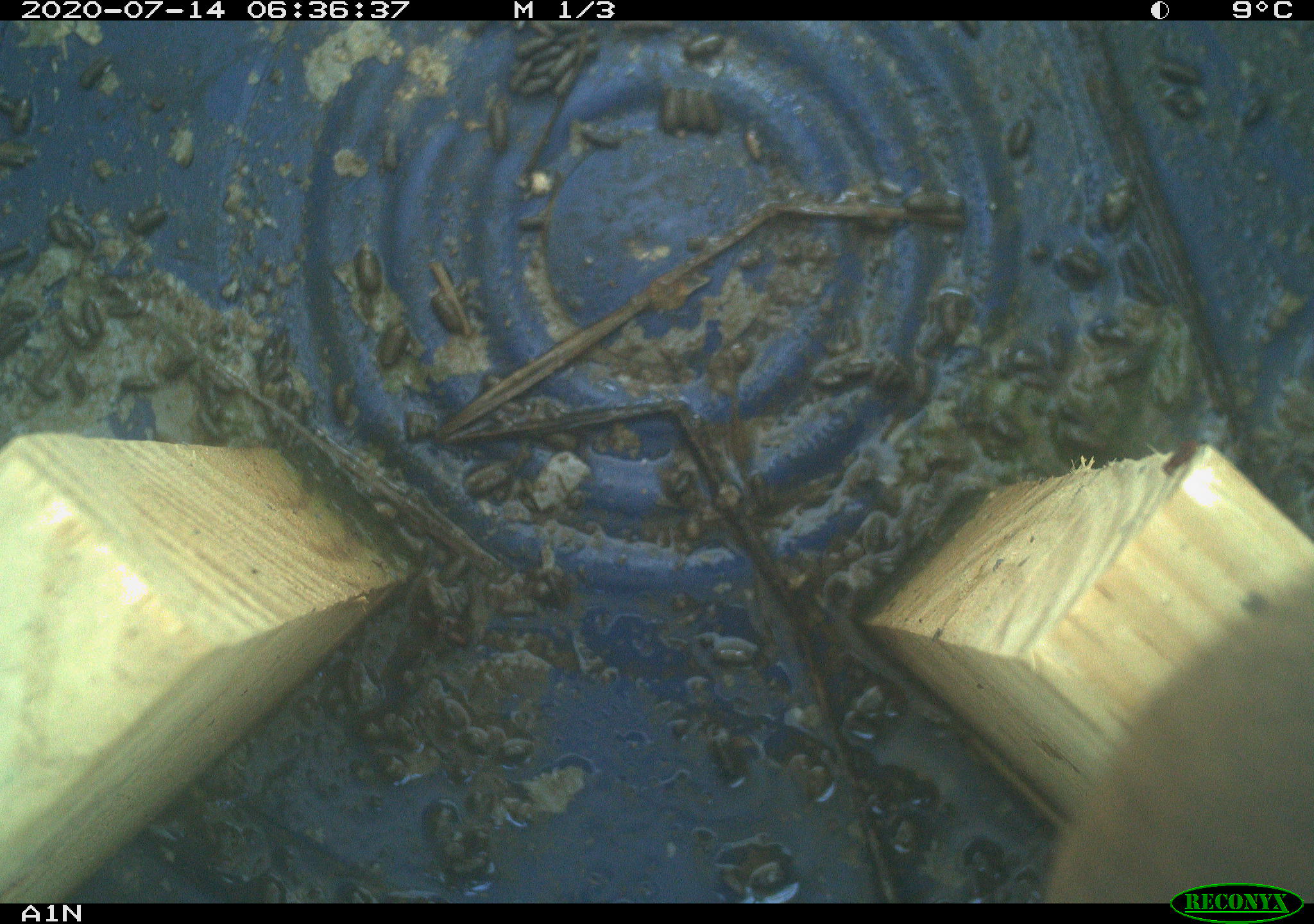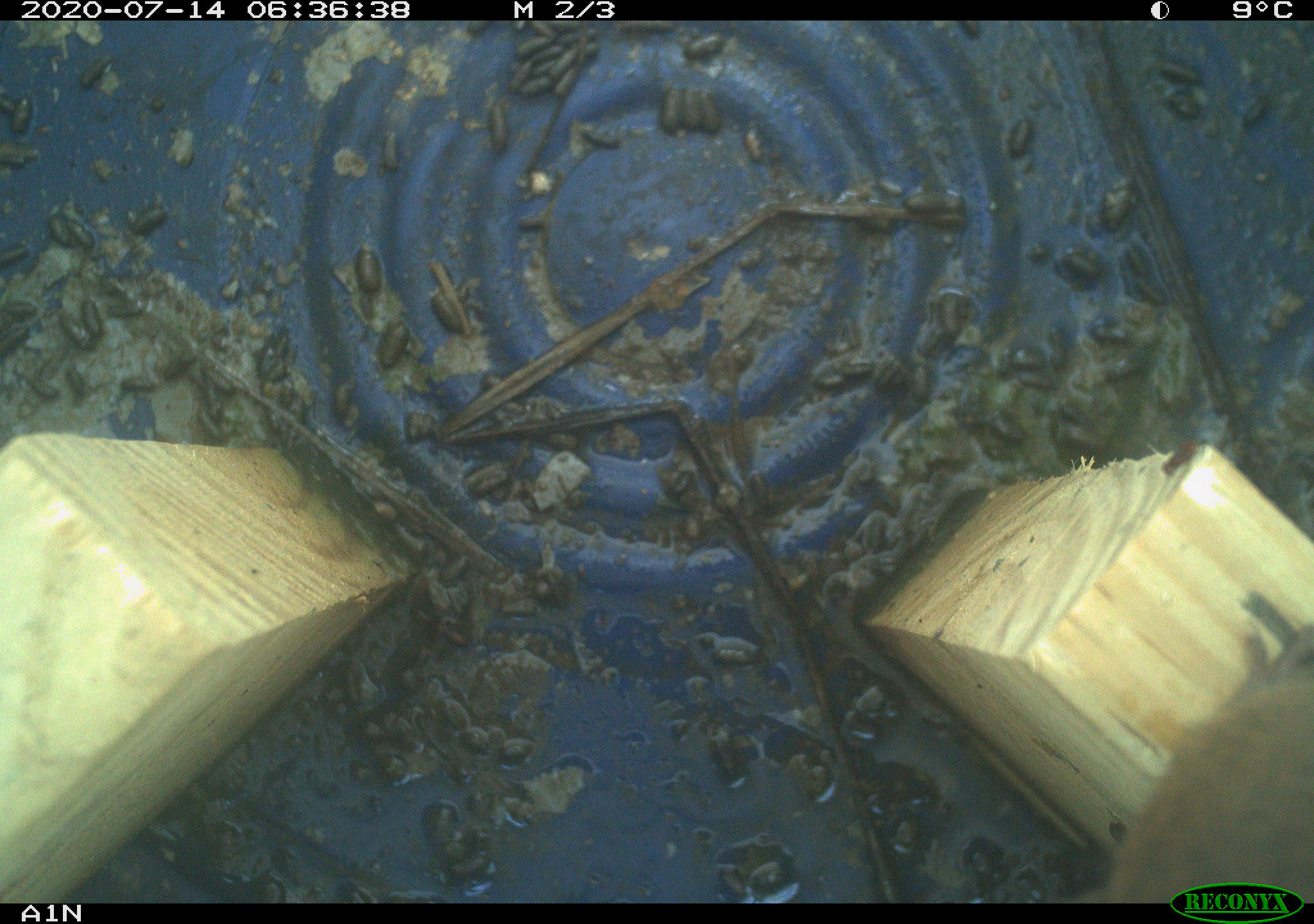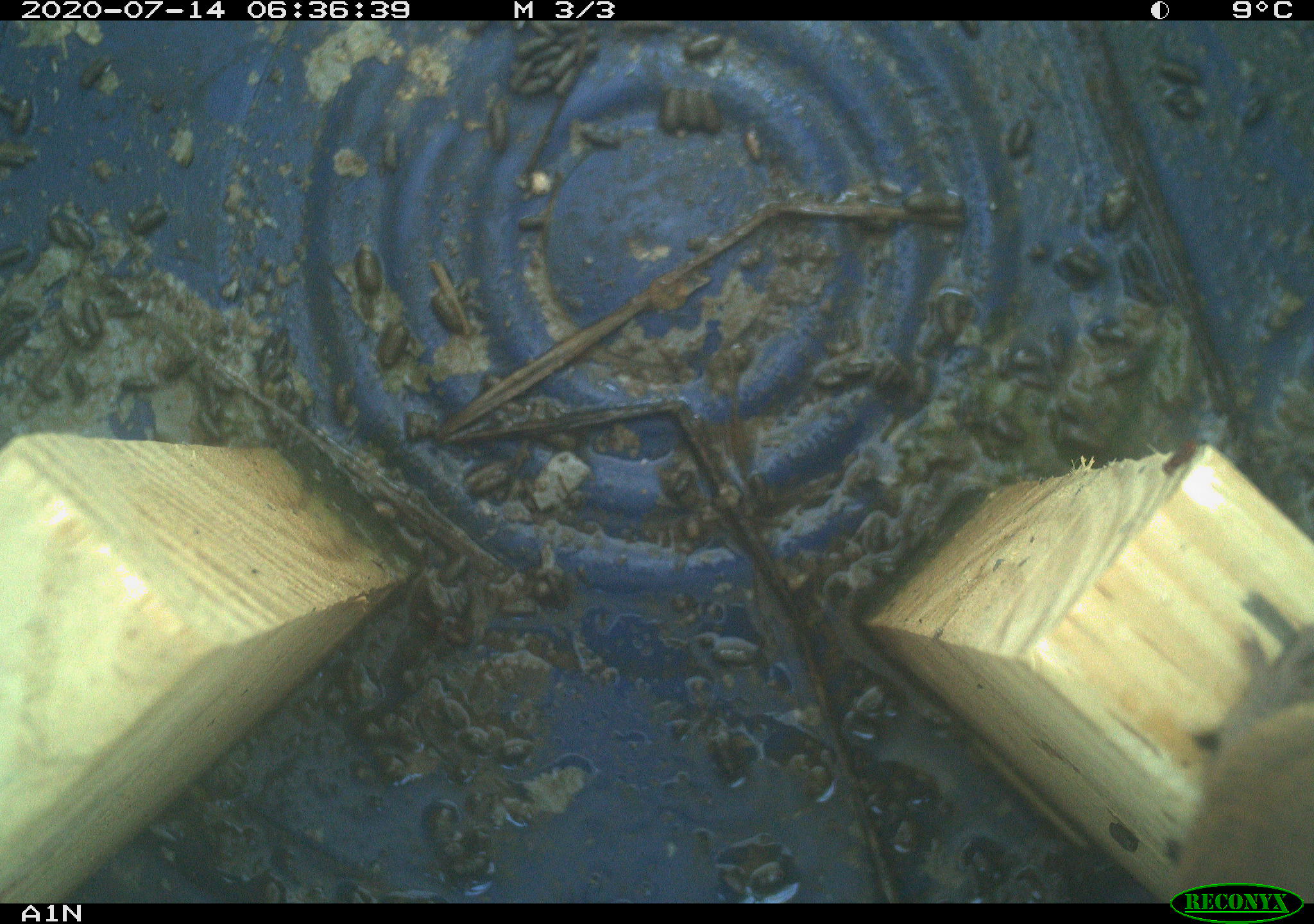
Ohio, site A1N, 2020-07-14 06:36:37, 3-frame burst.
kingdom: Animalia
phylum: Chordata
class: Mammalia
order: Rodentia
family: Cricetidae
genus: Microtus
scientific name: Microtus pennsylvanicus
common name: meadow vole